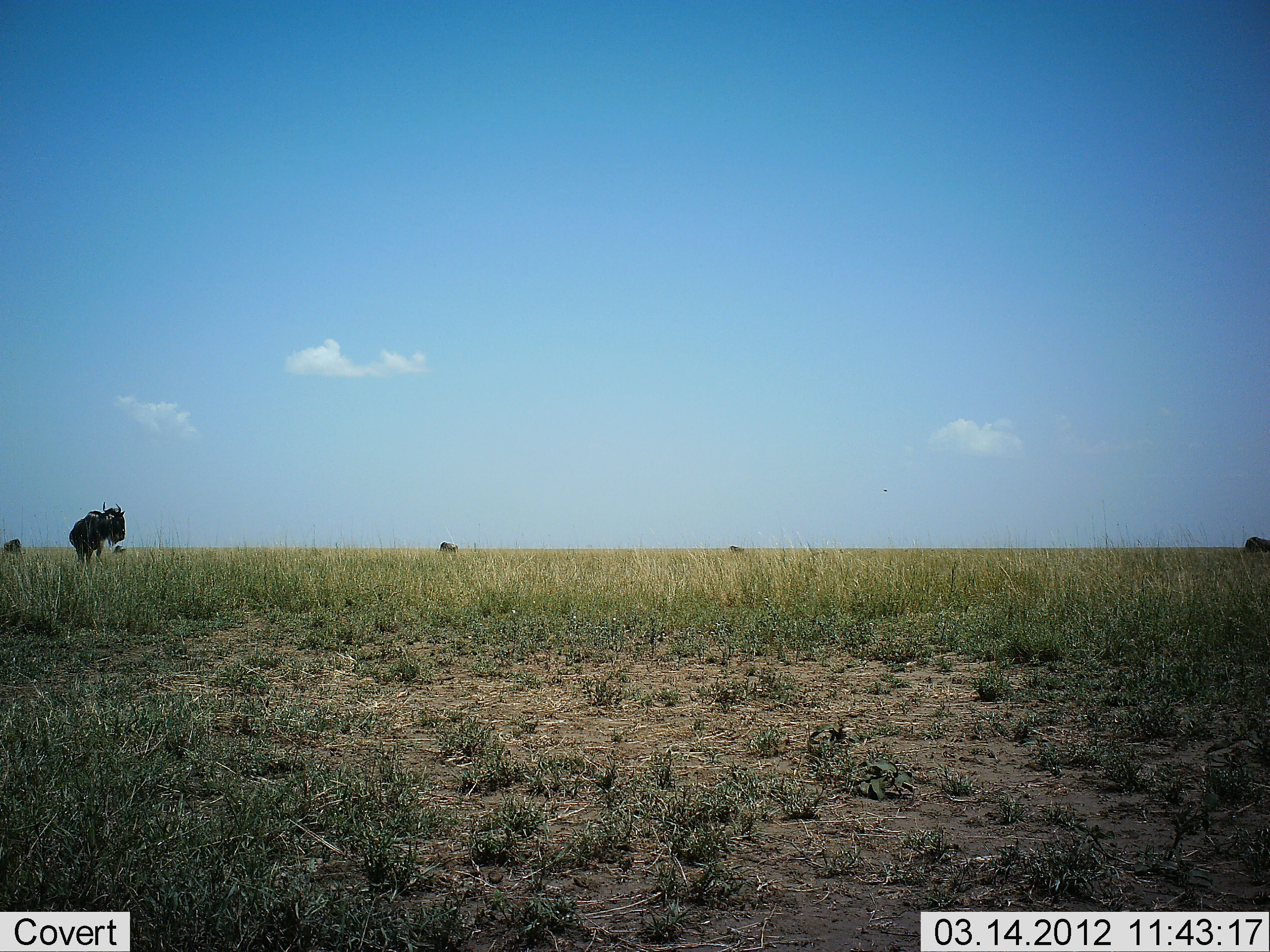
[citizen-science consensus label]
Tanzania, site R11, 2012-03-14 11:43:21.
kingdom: Animalia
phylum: Chordata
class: Mammalia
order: Artiodactyla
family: Bovidae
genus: Connochaetes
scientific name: Connochaetes taurinus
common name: blue wildebeest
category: wildebeest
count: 5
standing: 92%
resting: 0%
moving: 4%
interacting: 0%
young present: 0%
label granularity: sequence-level